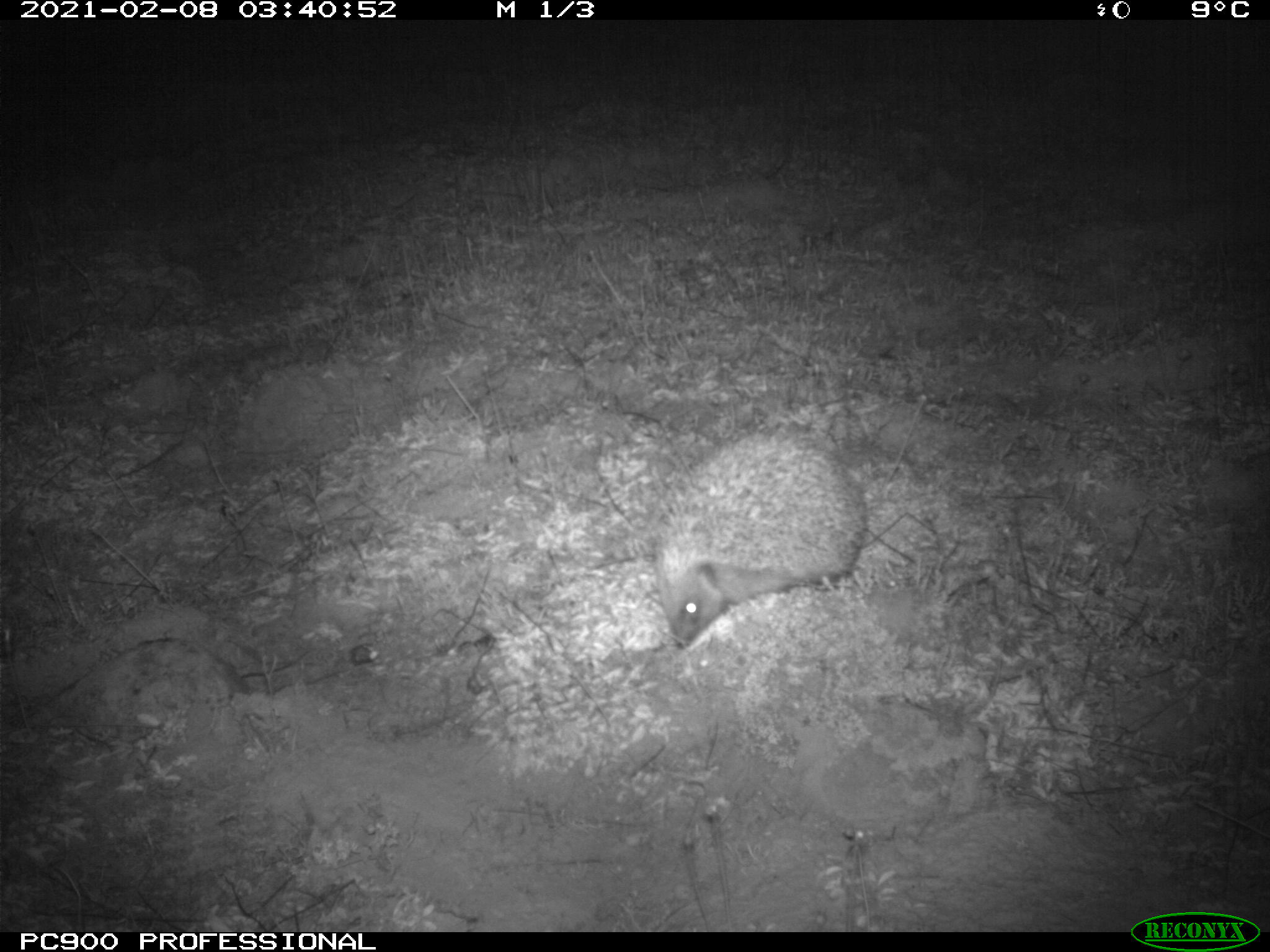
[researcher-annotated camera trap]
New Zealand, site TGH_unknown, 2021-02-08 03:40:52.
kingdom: Animalia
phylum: Chordata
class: Mammalia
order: Eulipotyphla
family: Erinaceidae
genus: Erinaceus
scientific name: Erinaceus europaeus europaeus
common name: european hedgehog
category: hedgehog